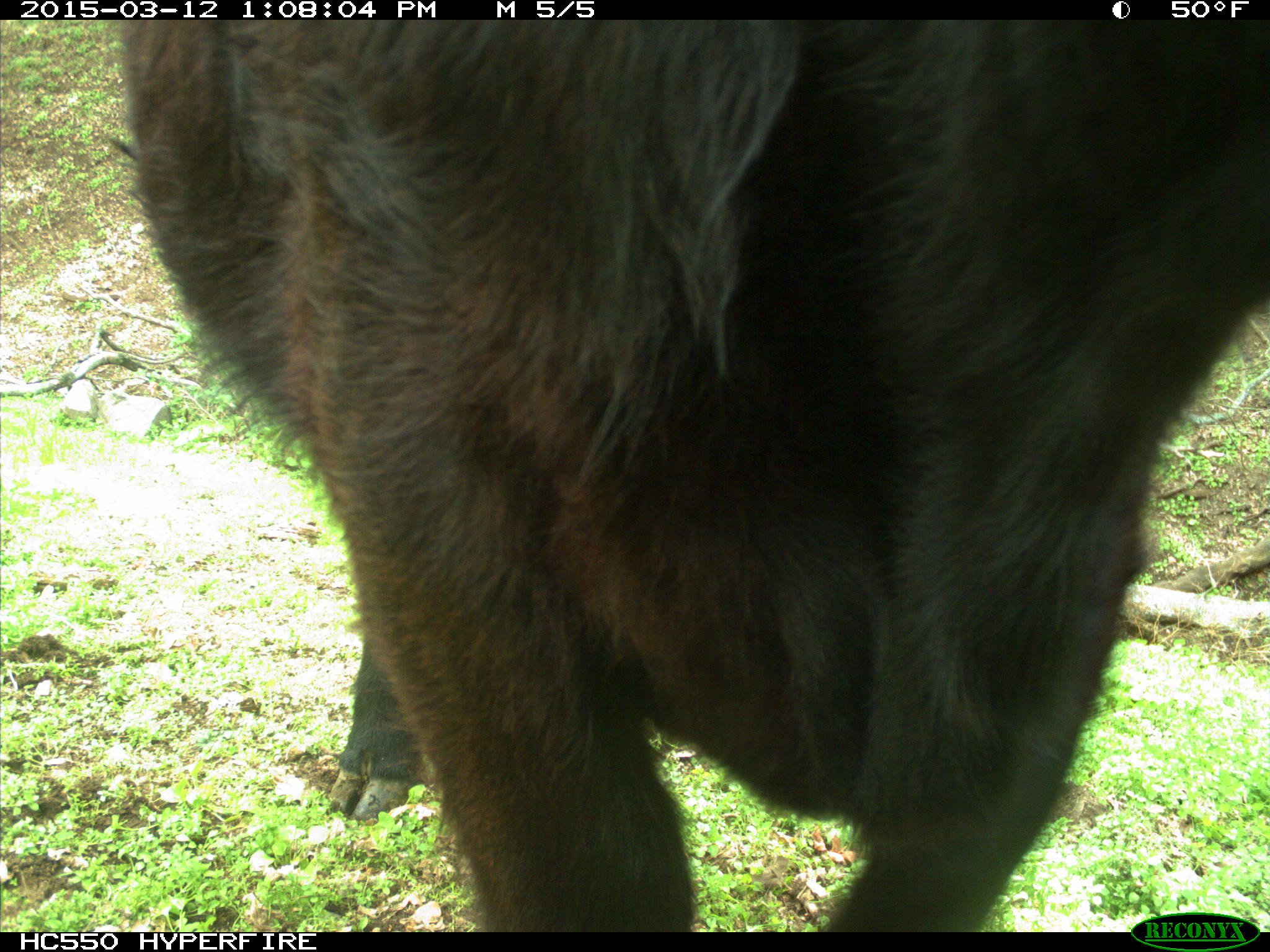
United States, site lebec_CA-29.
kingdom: Animalia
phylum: Chordata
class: Mammalia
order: Artiodactyla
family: Bovidae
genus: Bos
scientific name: Bos taurus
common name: domestic cow